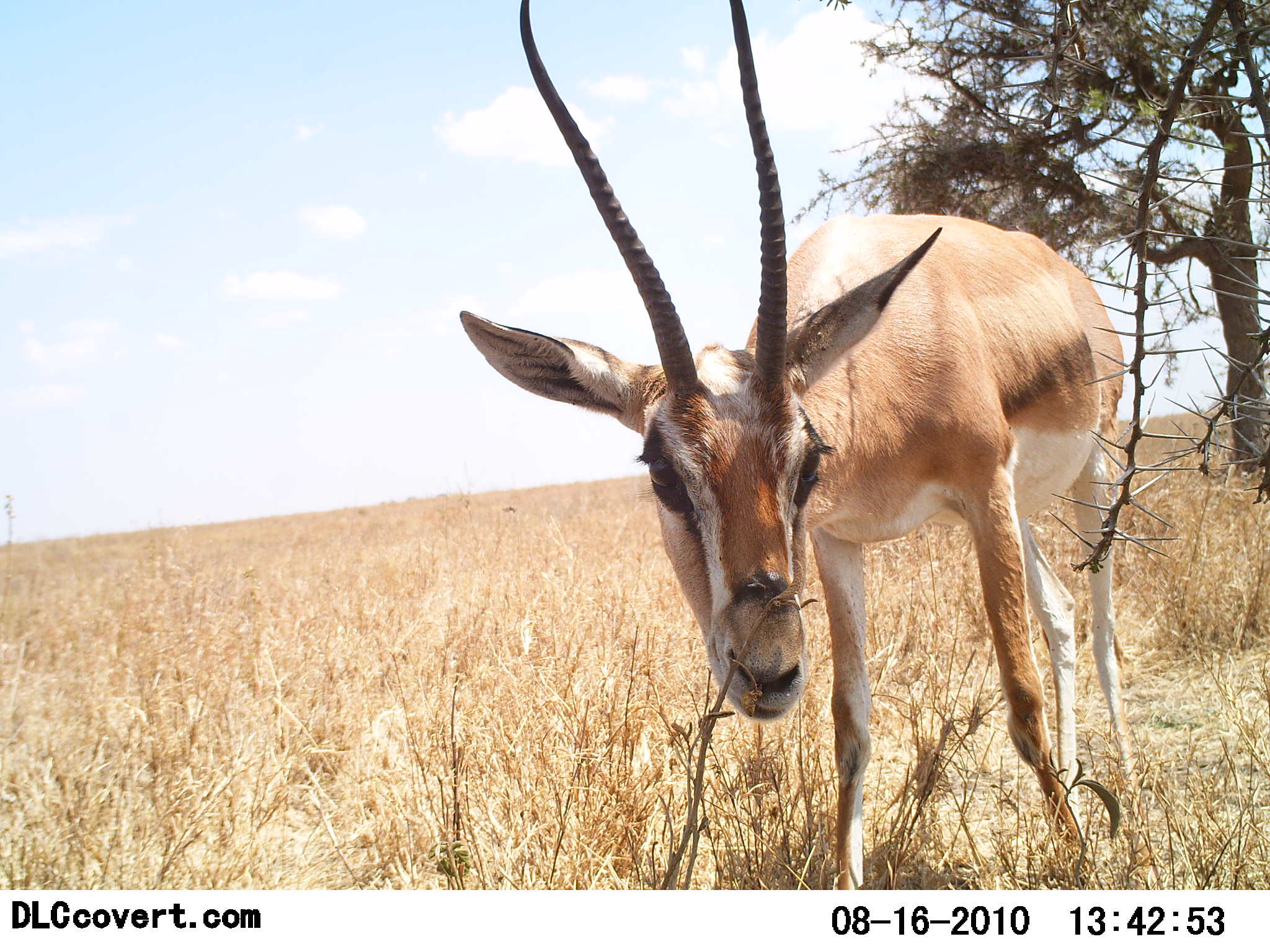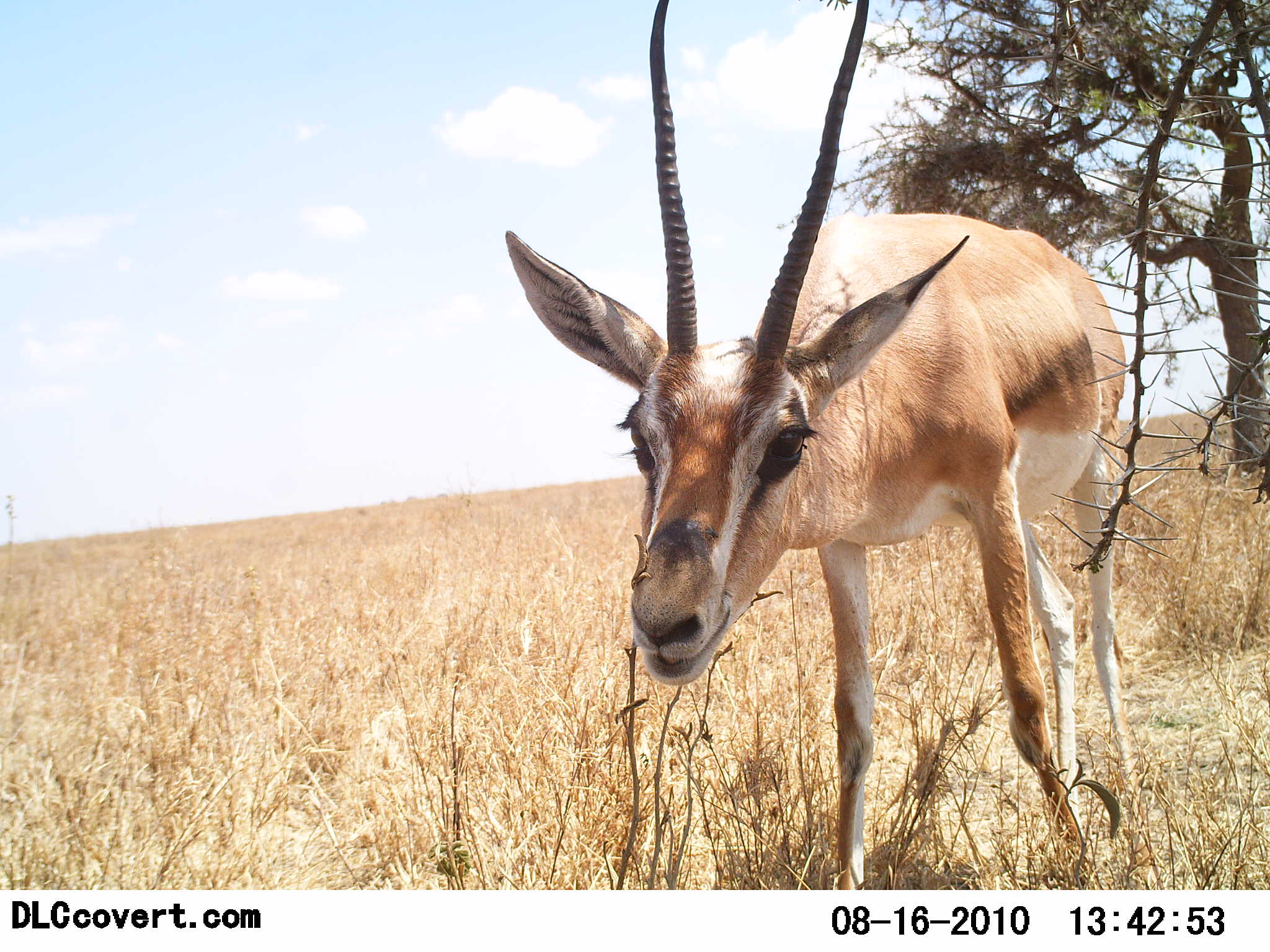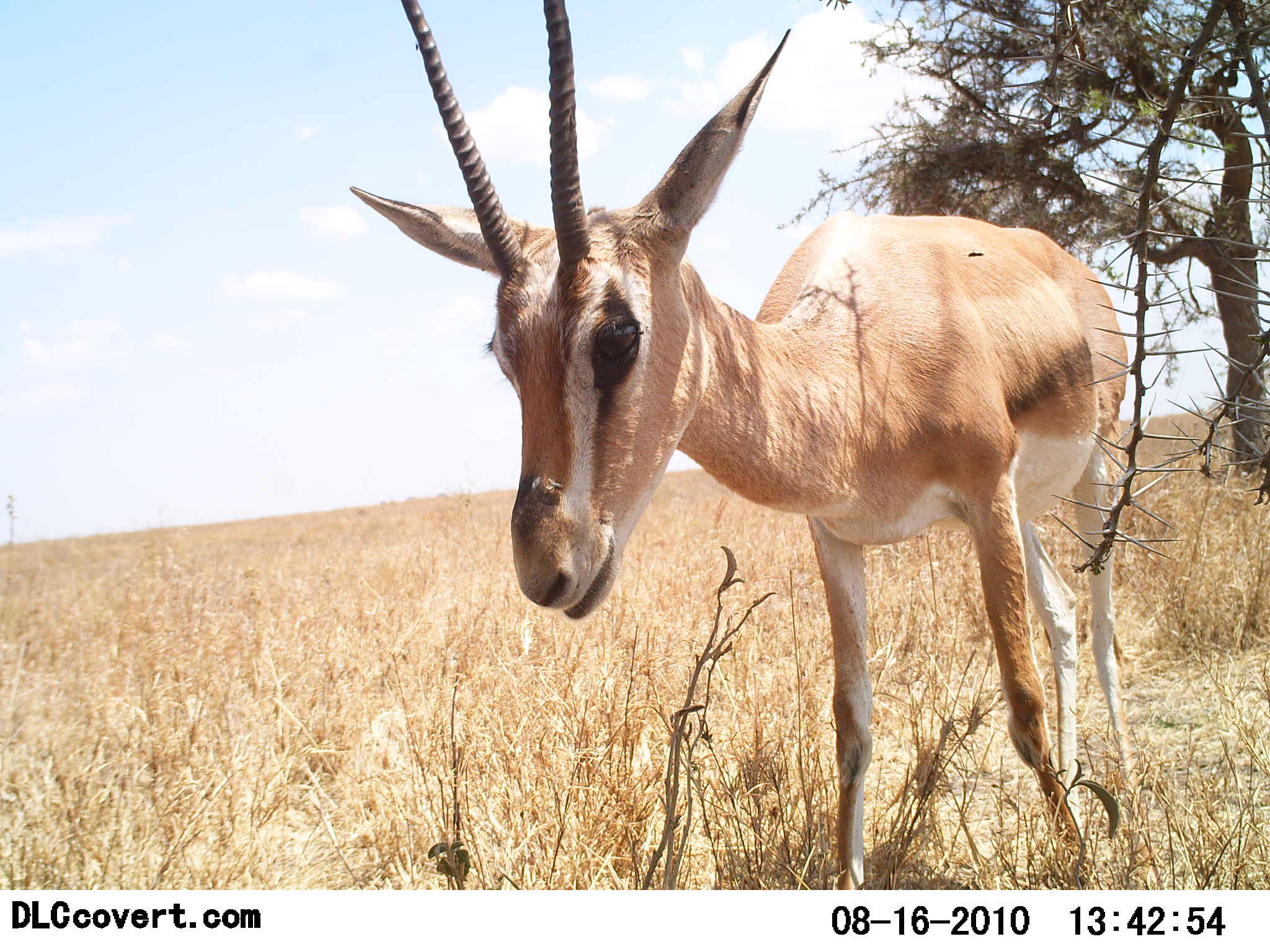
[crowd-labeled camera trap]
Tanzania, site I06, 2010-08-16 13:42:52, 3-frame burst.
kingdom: Animalia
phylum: Chordata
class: Mammalia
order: Artiodactyla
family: Bovidae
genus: Nanger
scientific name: Nanger granti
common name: grant's gazelle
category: gazellegrants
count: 1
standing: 67%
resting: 0%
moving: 0%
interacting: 0%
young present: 0%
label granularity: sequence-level